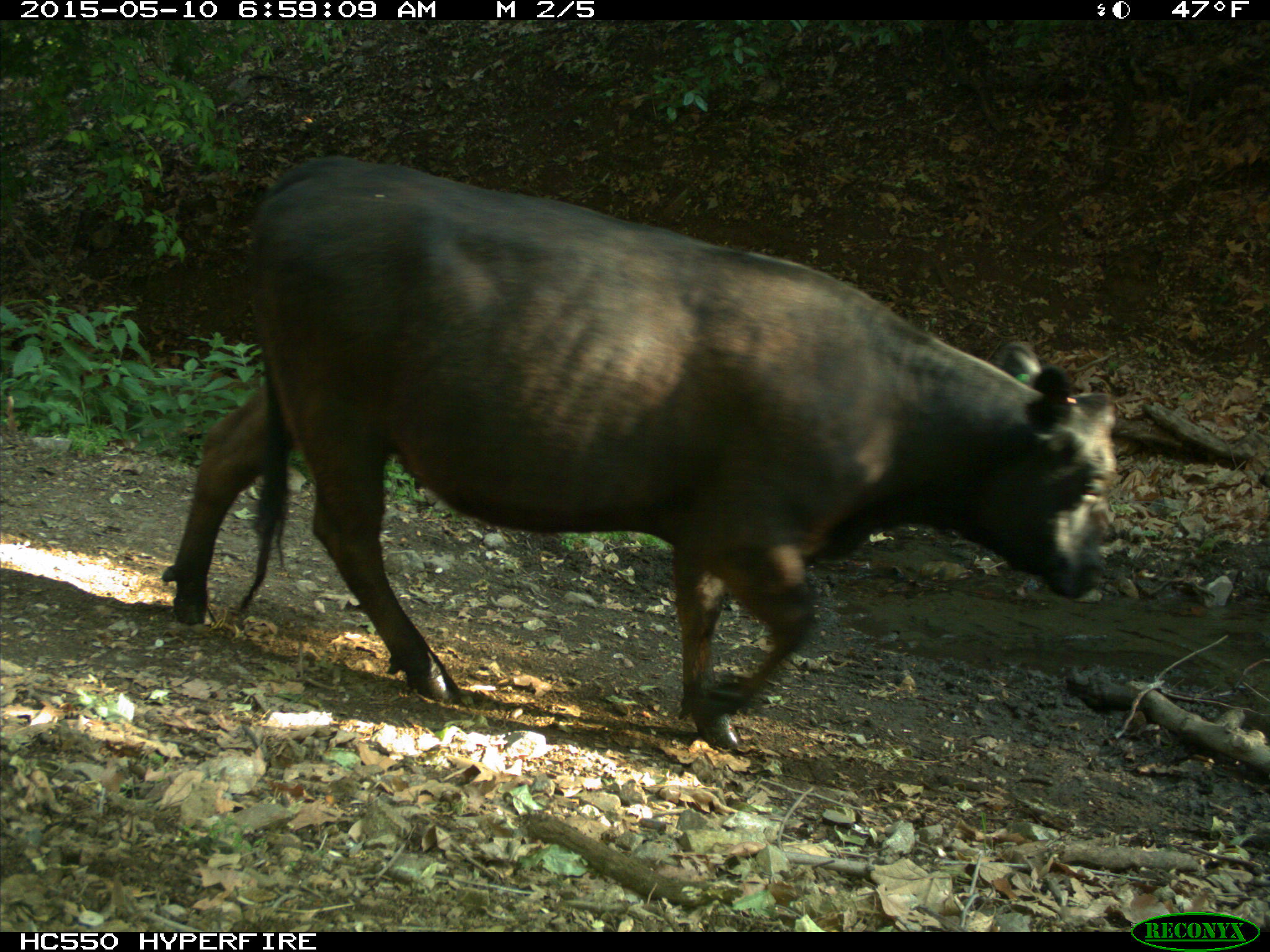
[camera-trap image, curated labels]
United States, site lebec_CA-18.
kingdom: Animalia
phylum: Chordata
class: Mammalia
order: Artiodactyla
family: Bovidae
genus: Bos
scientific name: Bos taurus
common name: domestic cow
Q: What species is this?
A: Bos taurus (domestic cow).